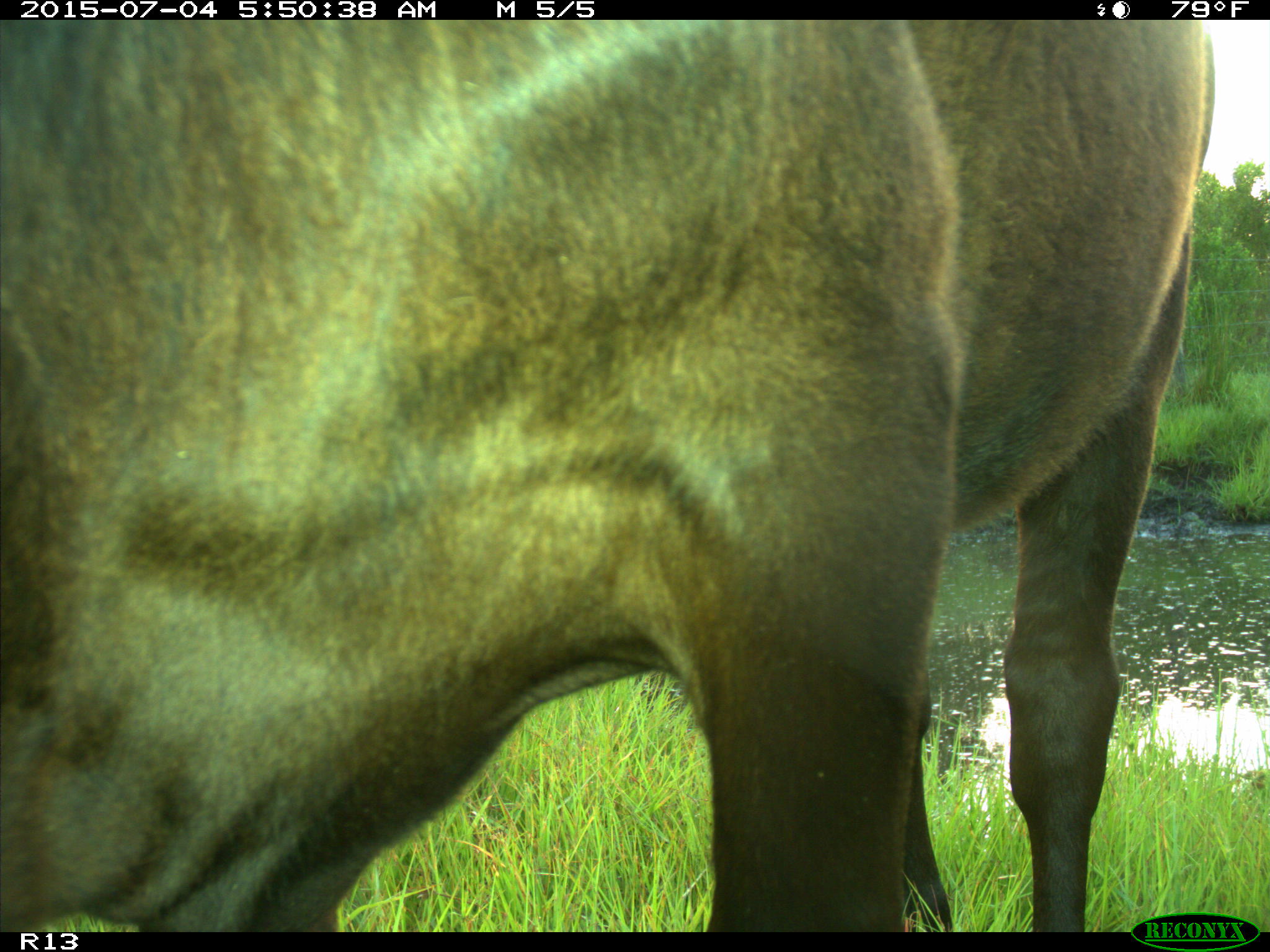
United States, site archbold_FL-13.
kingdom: Animalia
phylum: Chordata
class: Mammalia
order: Artiodactyla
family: Bovidae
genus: Bos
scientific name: Bos taurus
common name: domestic cow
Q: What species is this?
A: Bos taurus (domestic cow).